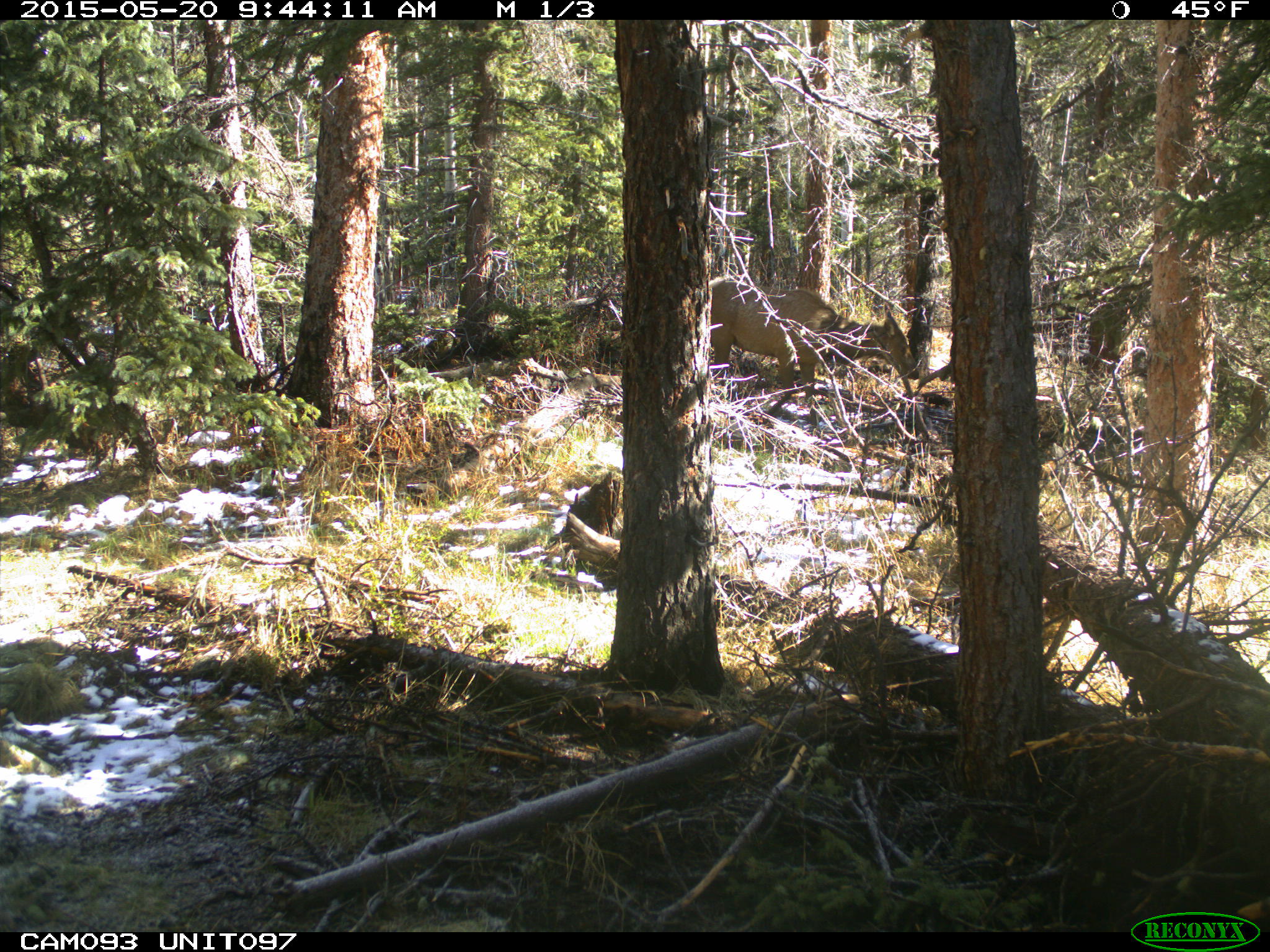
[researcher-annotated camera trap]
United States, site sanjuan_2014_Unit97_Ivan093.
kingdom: Animalia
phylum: Chordata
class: Mammalia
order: Artiodactyla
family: Cervidae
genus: Cervus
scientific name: Cervus elaphus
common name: red deer